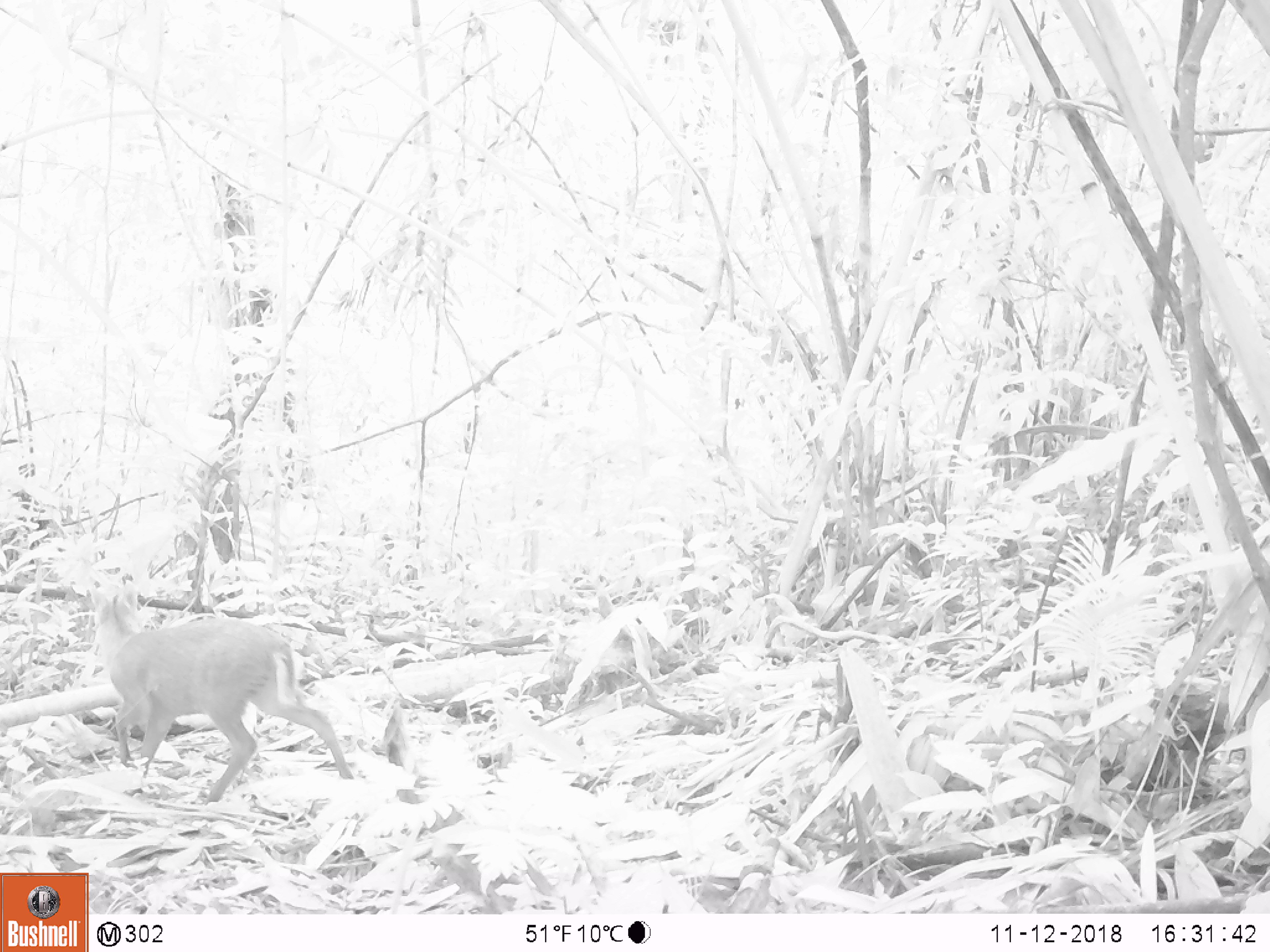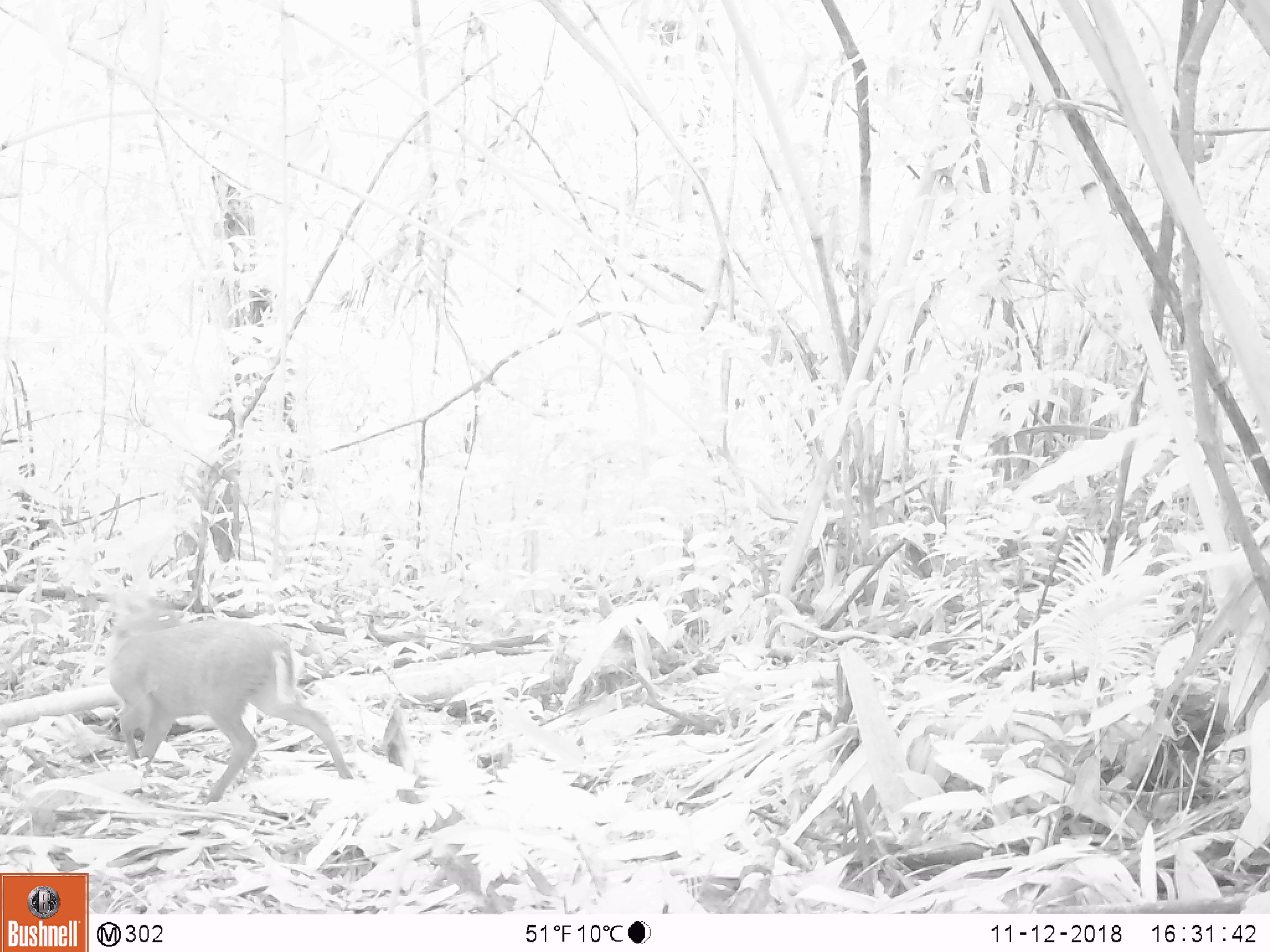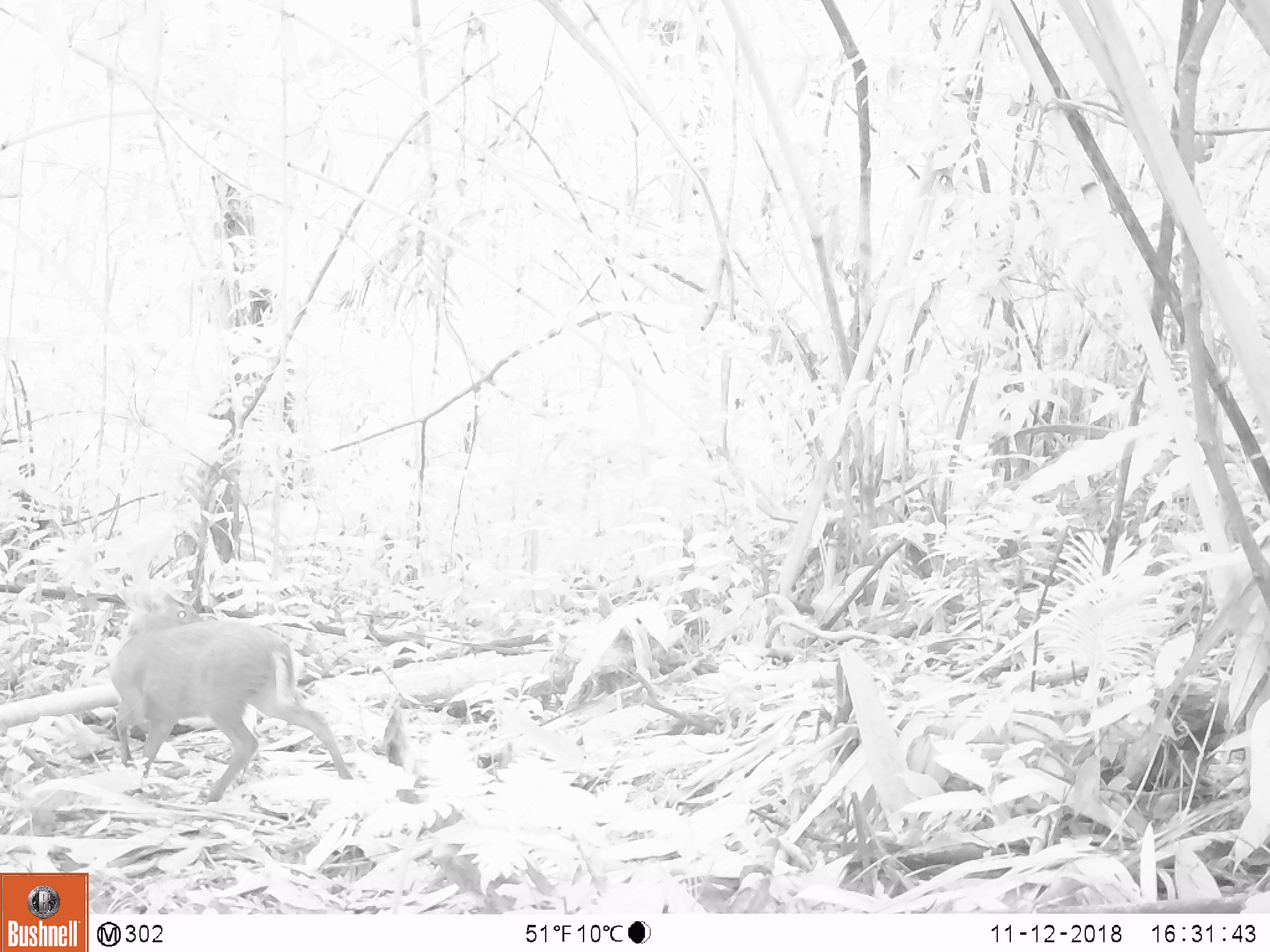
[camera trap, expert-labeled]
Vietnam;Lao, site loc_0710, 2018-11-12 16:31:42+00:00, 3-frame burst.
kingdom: Animalia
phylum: Chordata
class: Mammalia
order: Artiodactyla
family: Cervidae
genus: Muntiacus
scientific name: Muntiacus rooseveltorum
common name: roosevelt's muntjac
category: roosevelts muntjac group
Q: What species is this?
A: Roosevelts muntjac group (roosevelt's muntjac) (Muntiacus rooseveltorum).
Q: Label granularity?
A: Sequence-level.